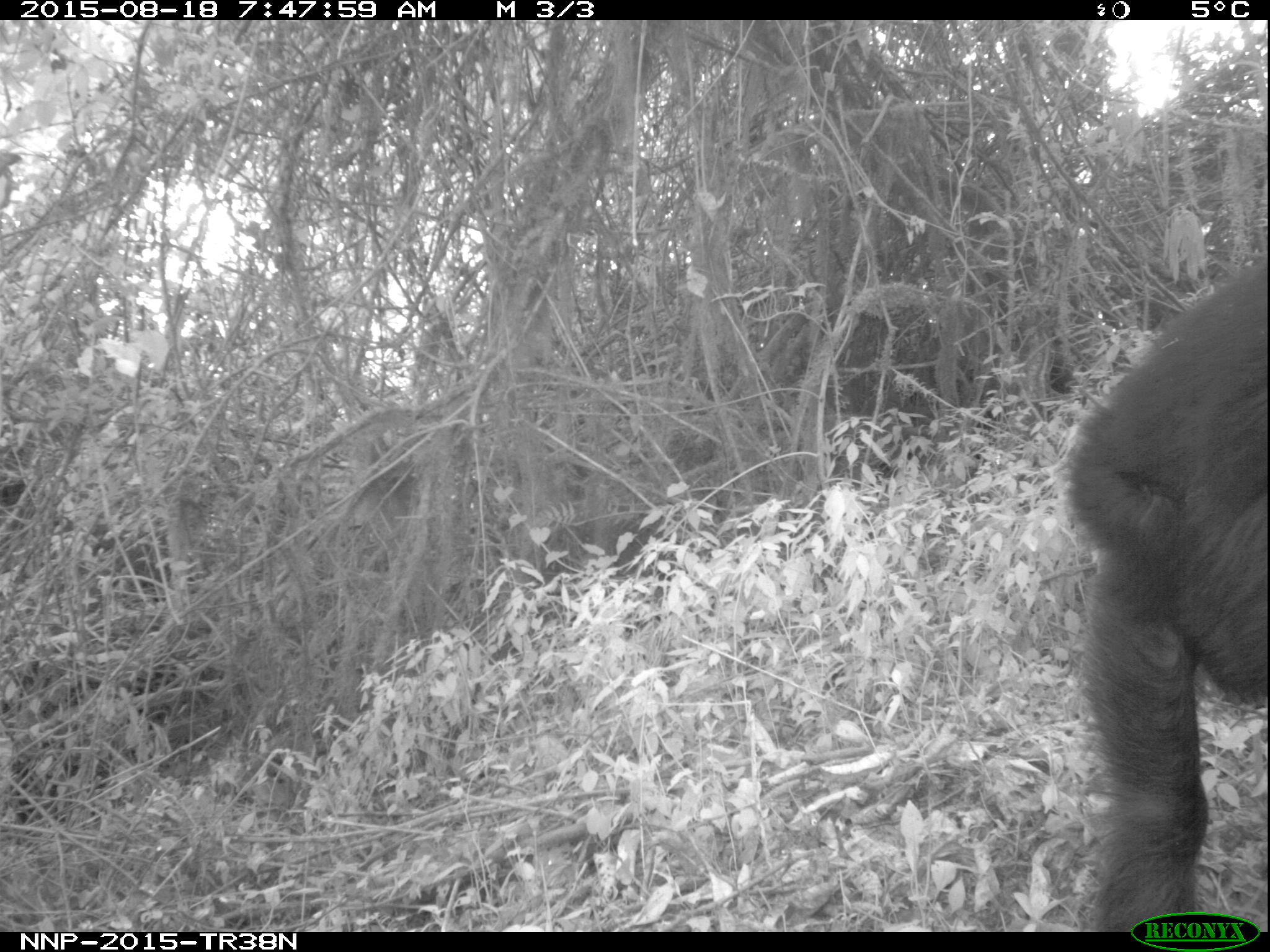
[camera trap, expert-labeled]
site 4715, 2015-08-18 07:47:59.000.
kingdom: Animalia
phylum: Chordata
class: Mammalia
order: Primates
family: Hominidae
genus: Pan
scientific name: Pan troglodytes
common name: chimpanzee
Pan troglodytes (chimpanzee), count 2.